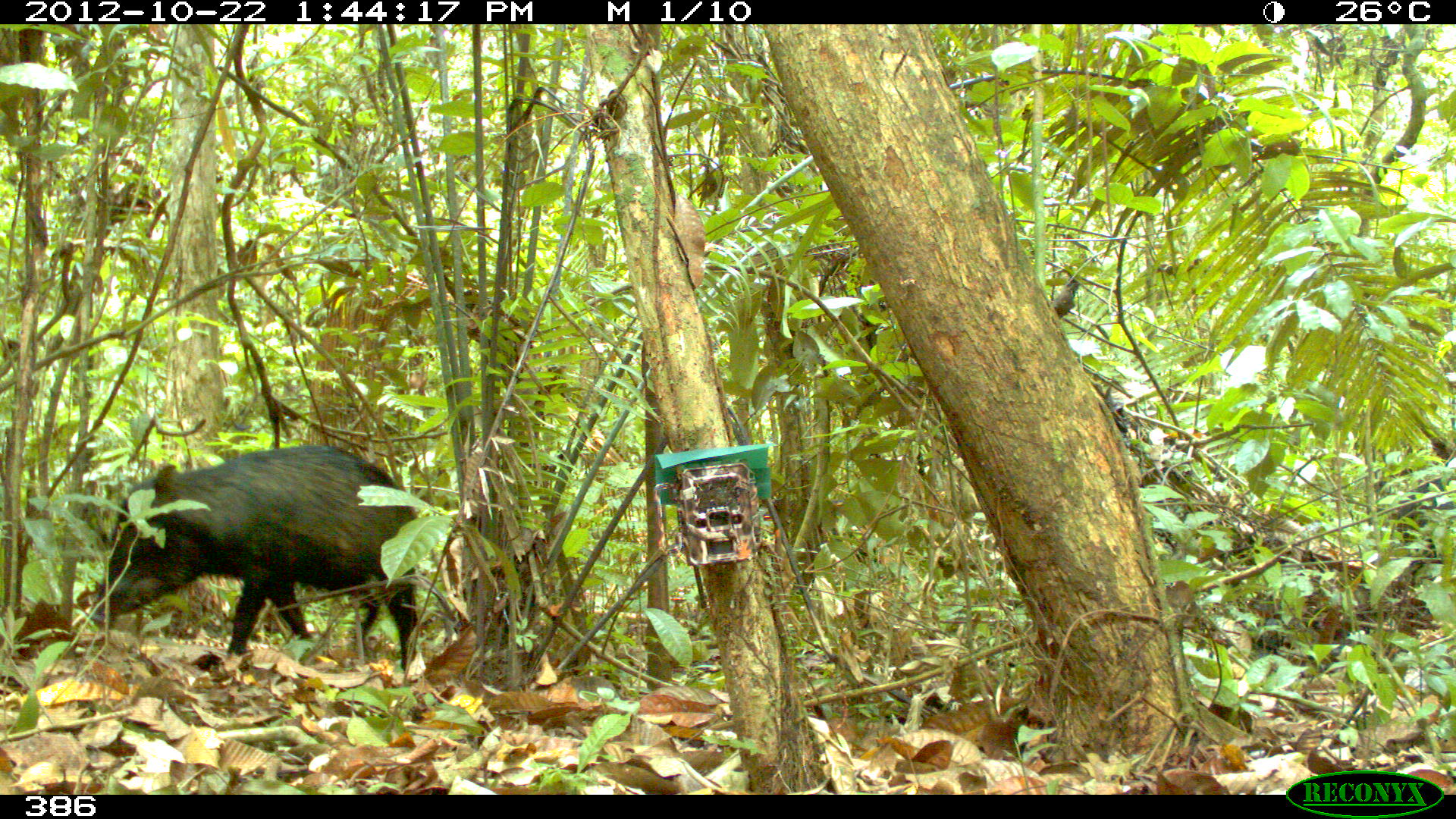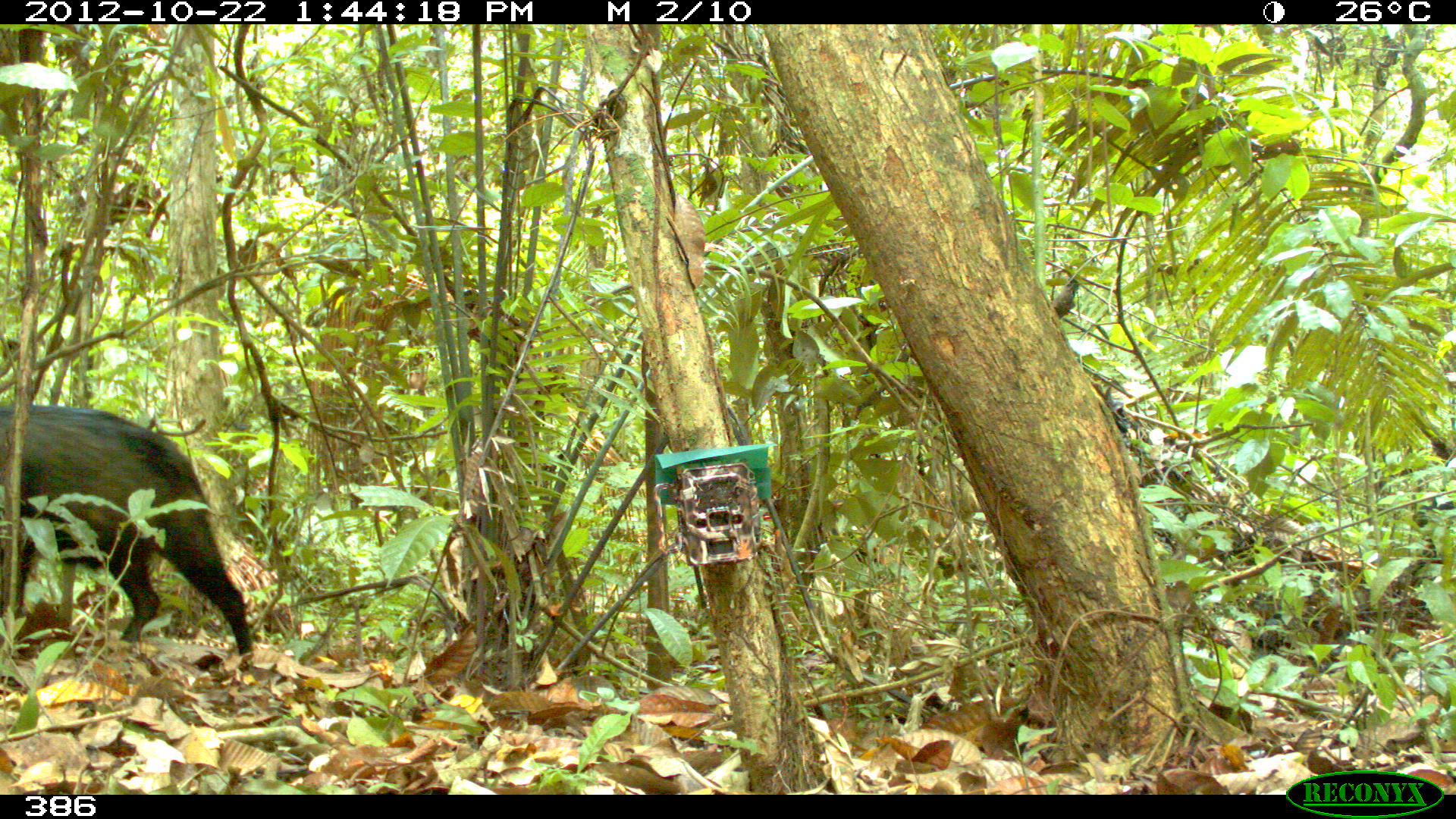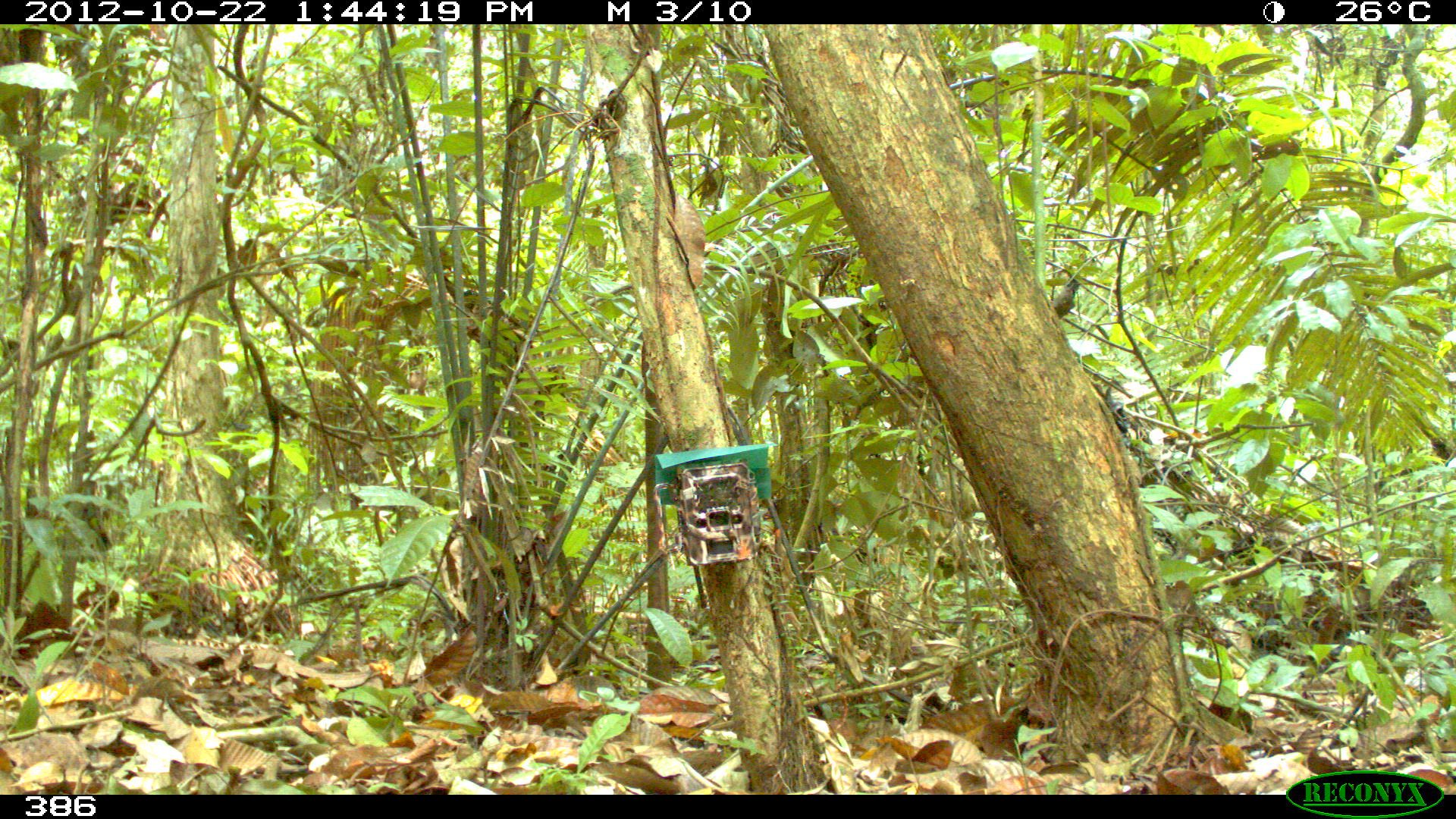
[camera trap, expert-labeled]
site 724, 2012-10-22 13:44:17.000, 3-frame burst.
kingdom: Animalia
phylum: Chordata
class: Mammalia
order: Artiodactyla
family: Tayassuidae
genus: Tayassu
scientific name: Tayassu pecari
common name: white-lipped peccary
Tayassu pecari (white-lipped peccary).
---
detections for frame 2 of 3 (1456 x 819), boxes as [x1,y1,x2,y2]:
tayassu pecari: [0,401,254,670]